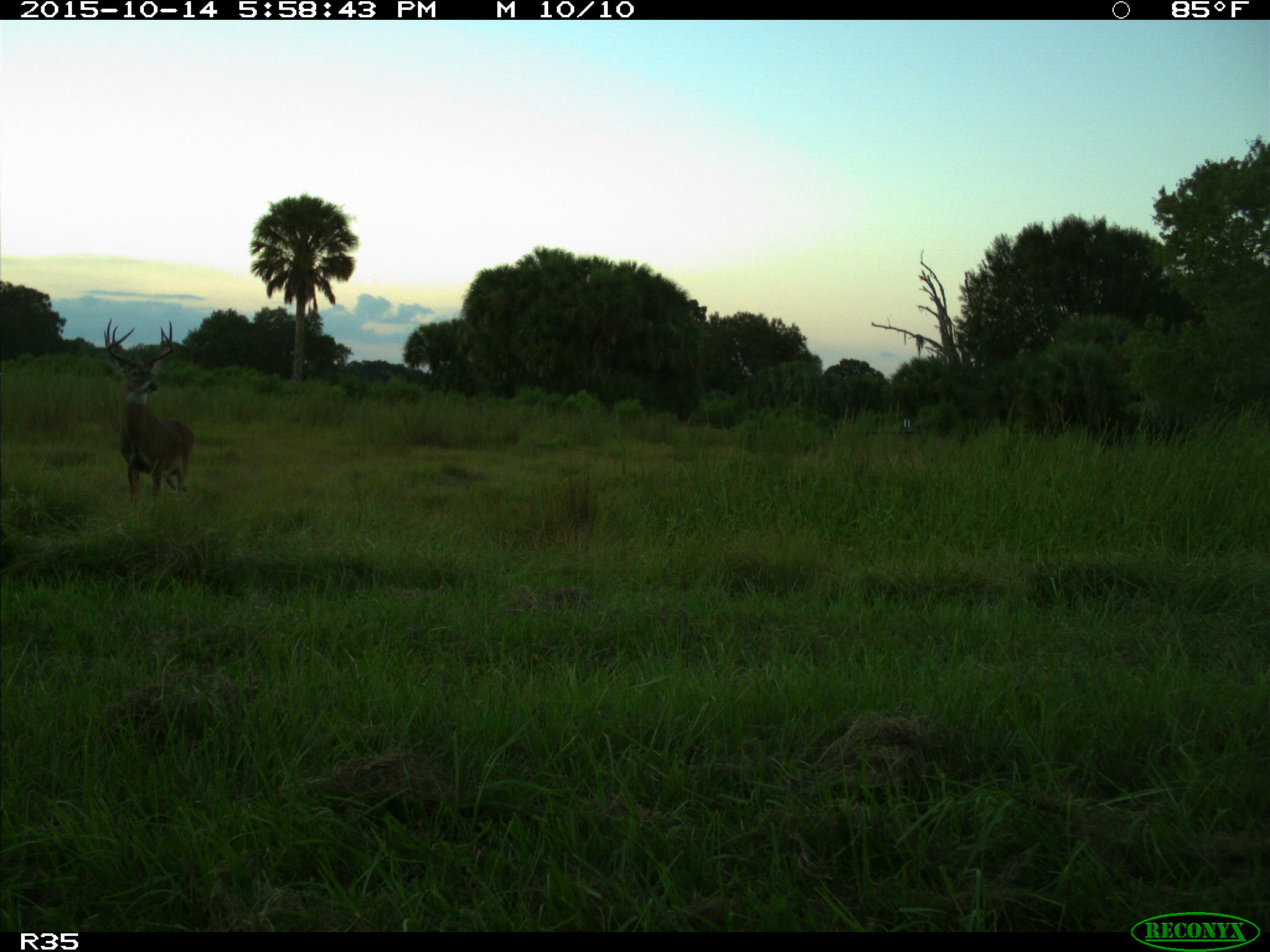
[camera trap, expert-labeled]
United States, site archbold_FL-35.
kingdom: Animalia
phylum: Chordata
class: Mammalia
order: Artiodactyla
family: Cervidae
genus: Odocoileus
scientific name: Odocoileus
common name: deer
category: unidentified deer